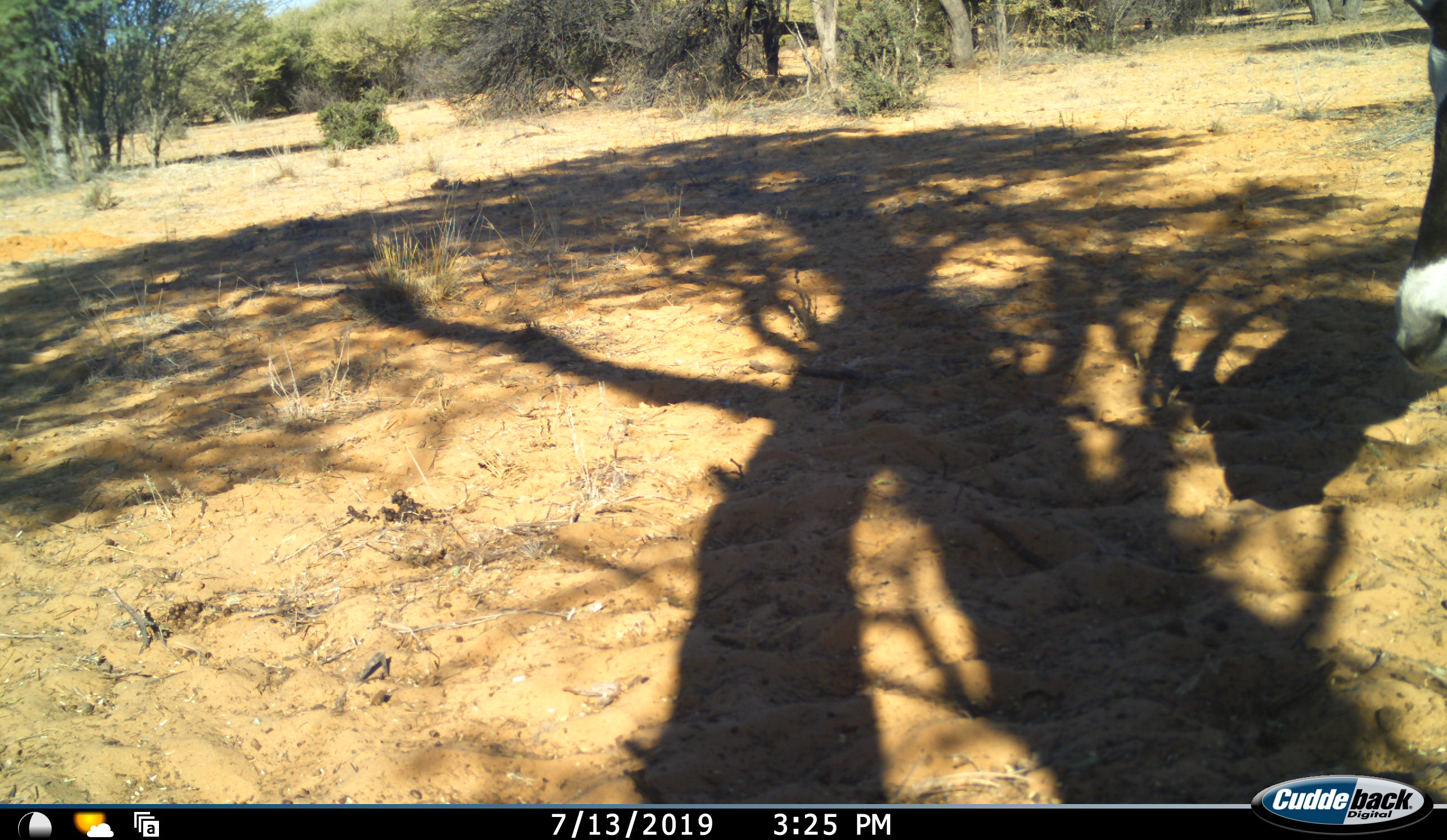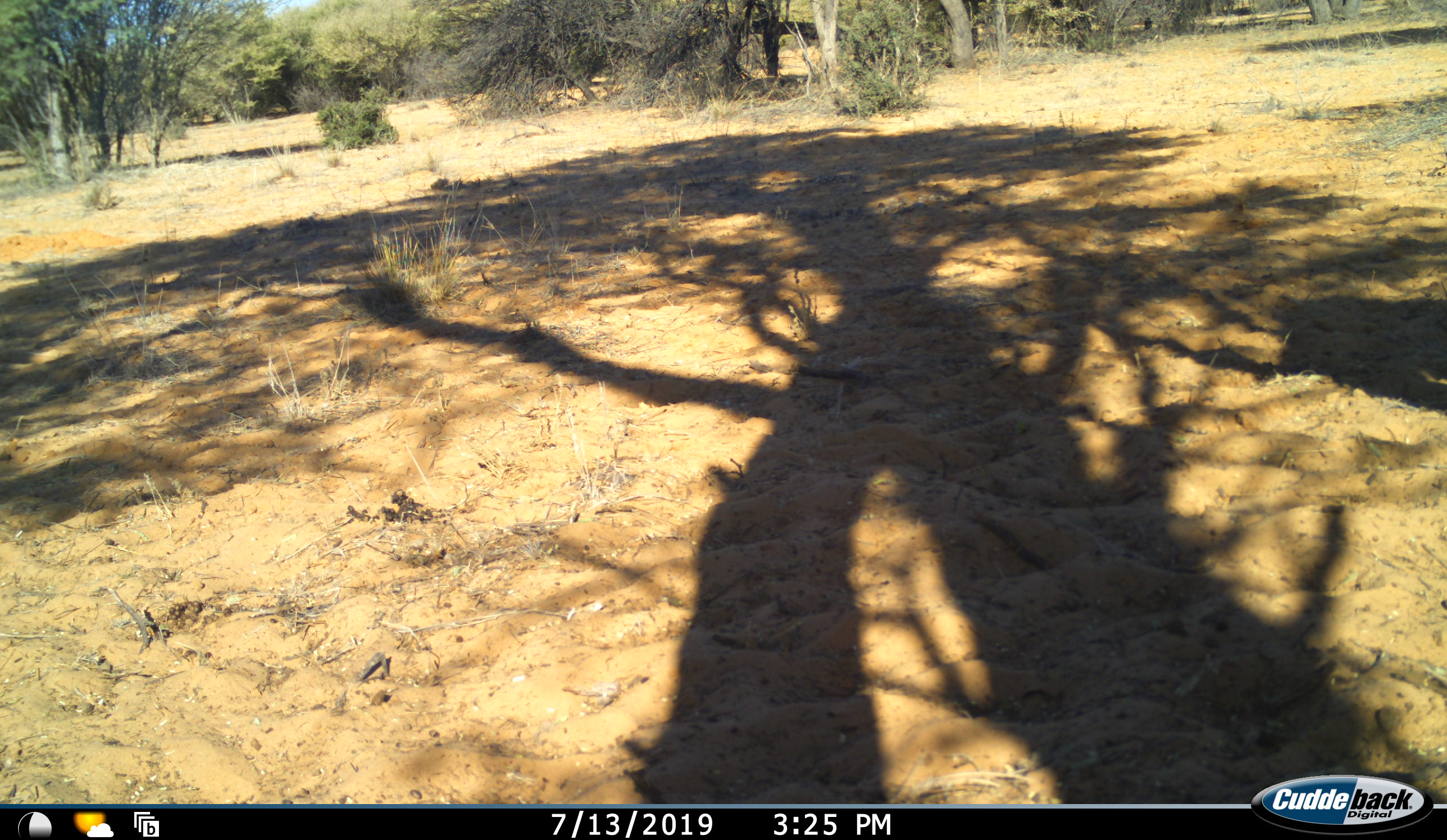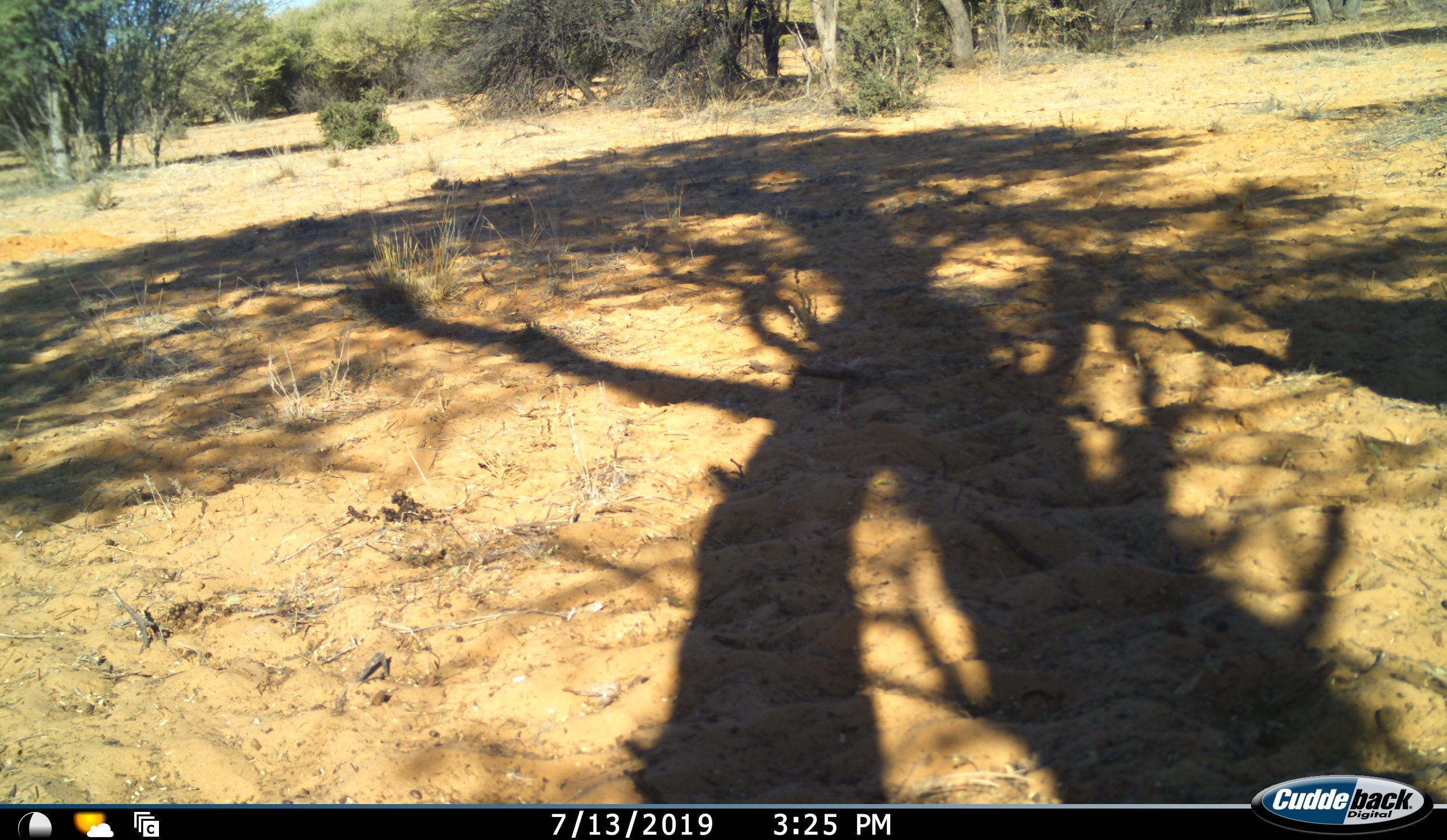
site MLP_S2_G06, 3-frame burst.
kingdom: Animalia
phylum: Chordata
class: Mammalia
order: Artiodactyla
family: Bovidae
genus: Oryx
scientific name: Oryx gazella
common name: gemsbok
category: oryx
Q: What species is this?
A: Oryx (gemsbok) (Oryx gazella).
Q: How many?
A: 1.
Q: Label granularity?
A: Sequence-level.